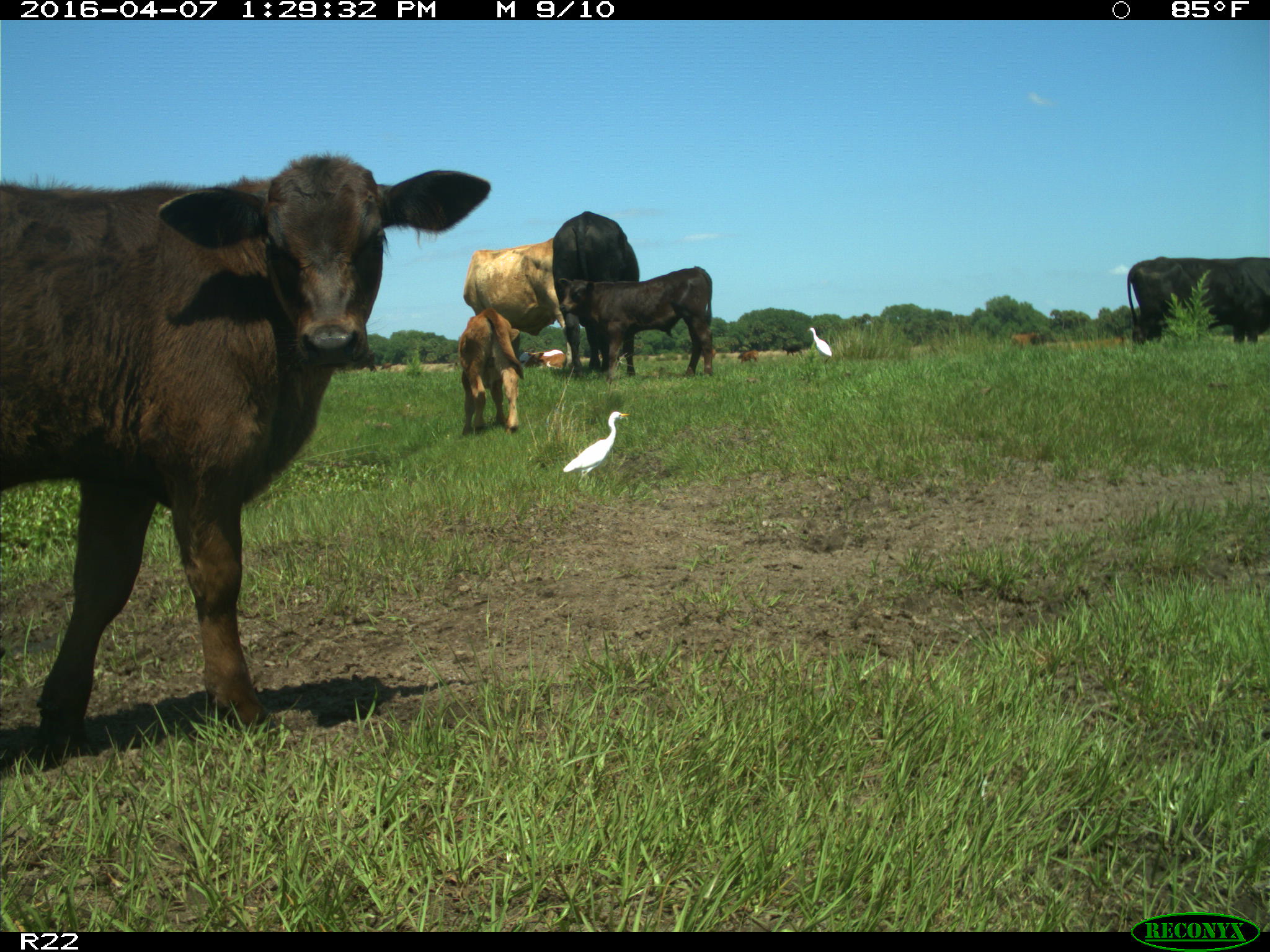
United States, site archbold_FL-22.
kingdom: Animalia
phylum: Chordata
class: Mammalia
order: Artiodactyla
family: Bovidae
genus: Bos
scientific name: Bos taurus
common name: domestic cow